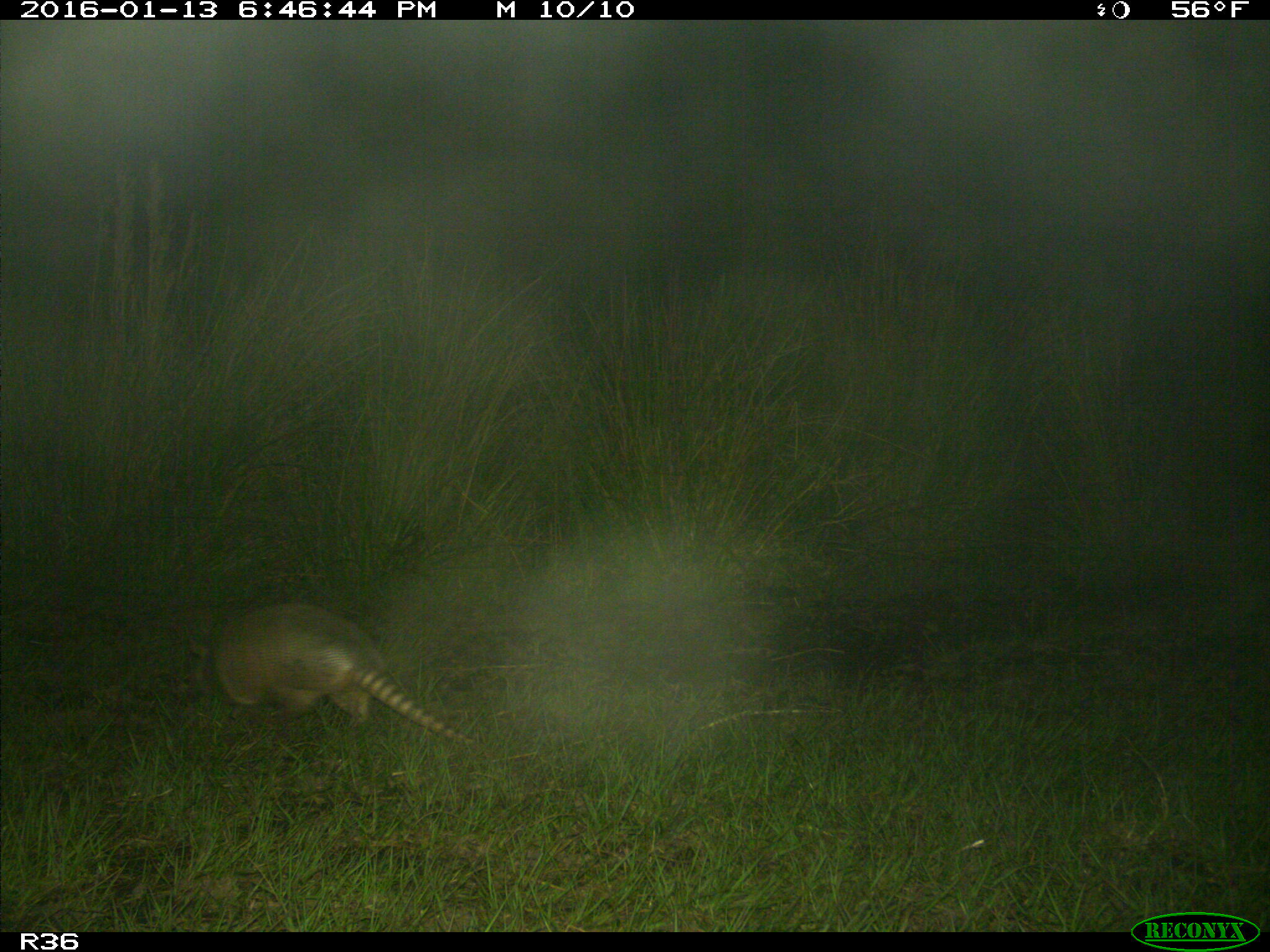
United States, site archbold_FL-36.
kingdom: Animalia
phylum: Chordata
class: Mammalia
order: Cingulata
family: Dasypodidae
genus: Dasypus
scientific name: Dasypus novemcinctus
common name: nine-banded armadillo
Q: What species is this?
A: Dasypus novemcinctus (nine-banded armadillo).